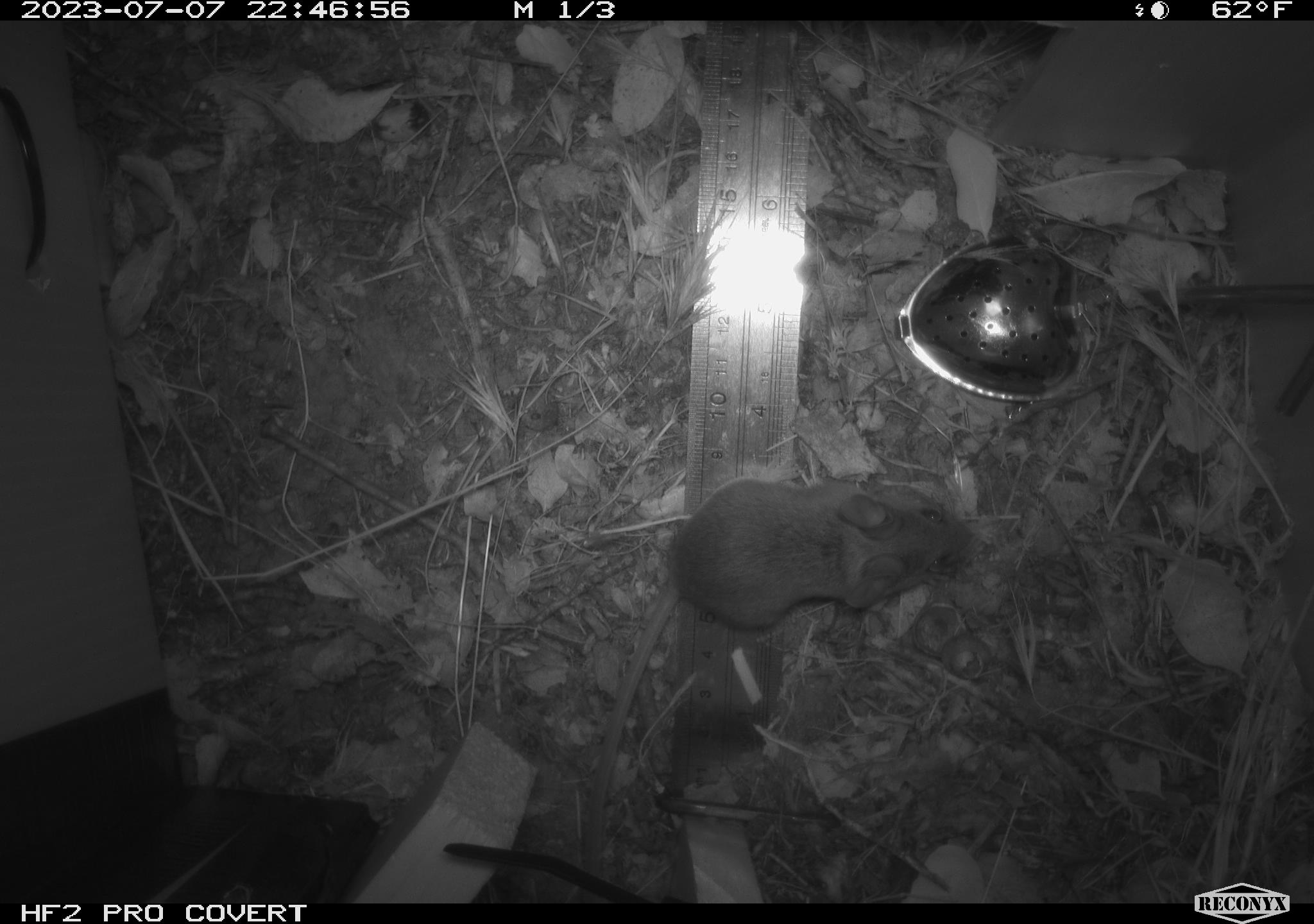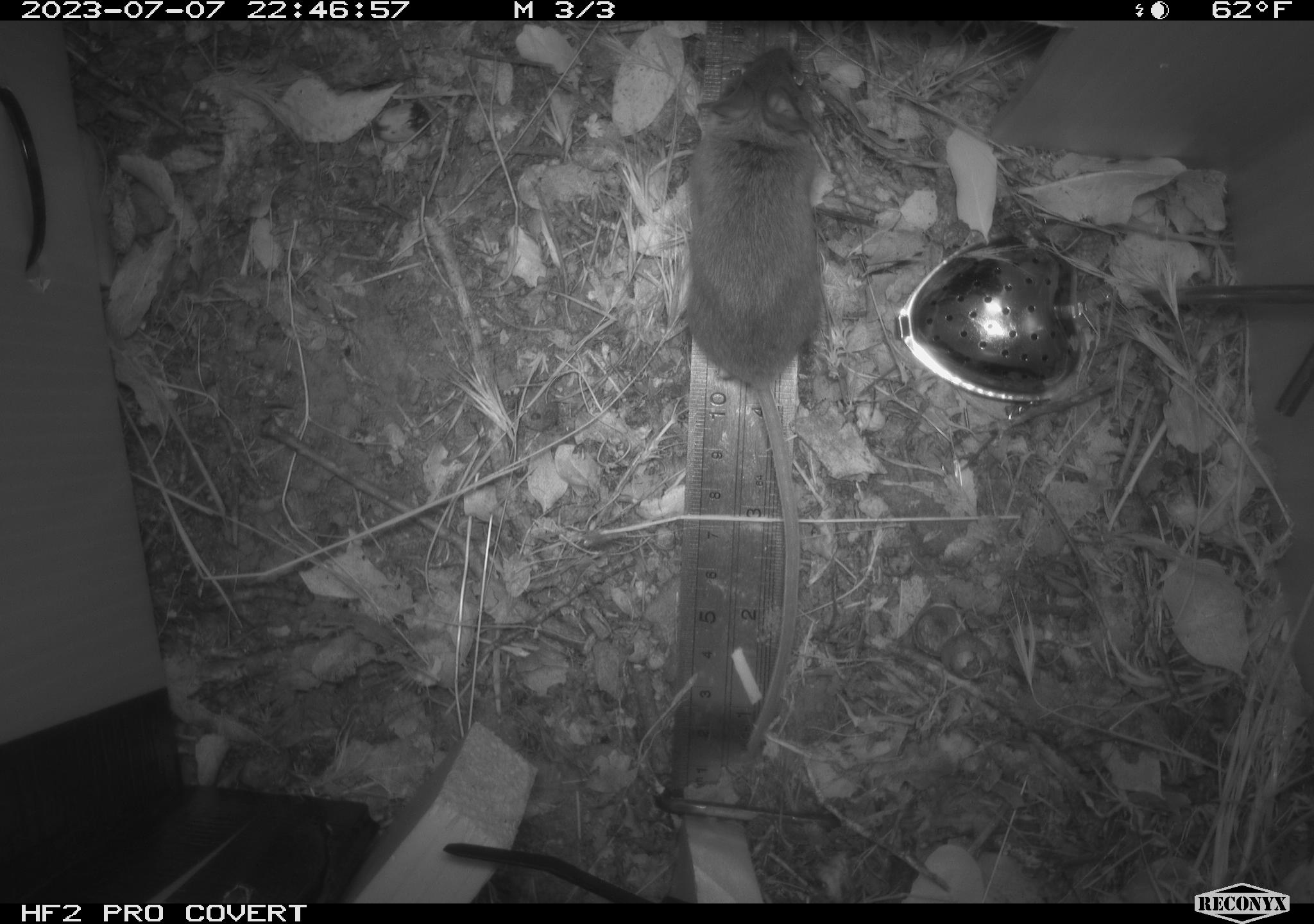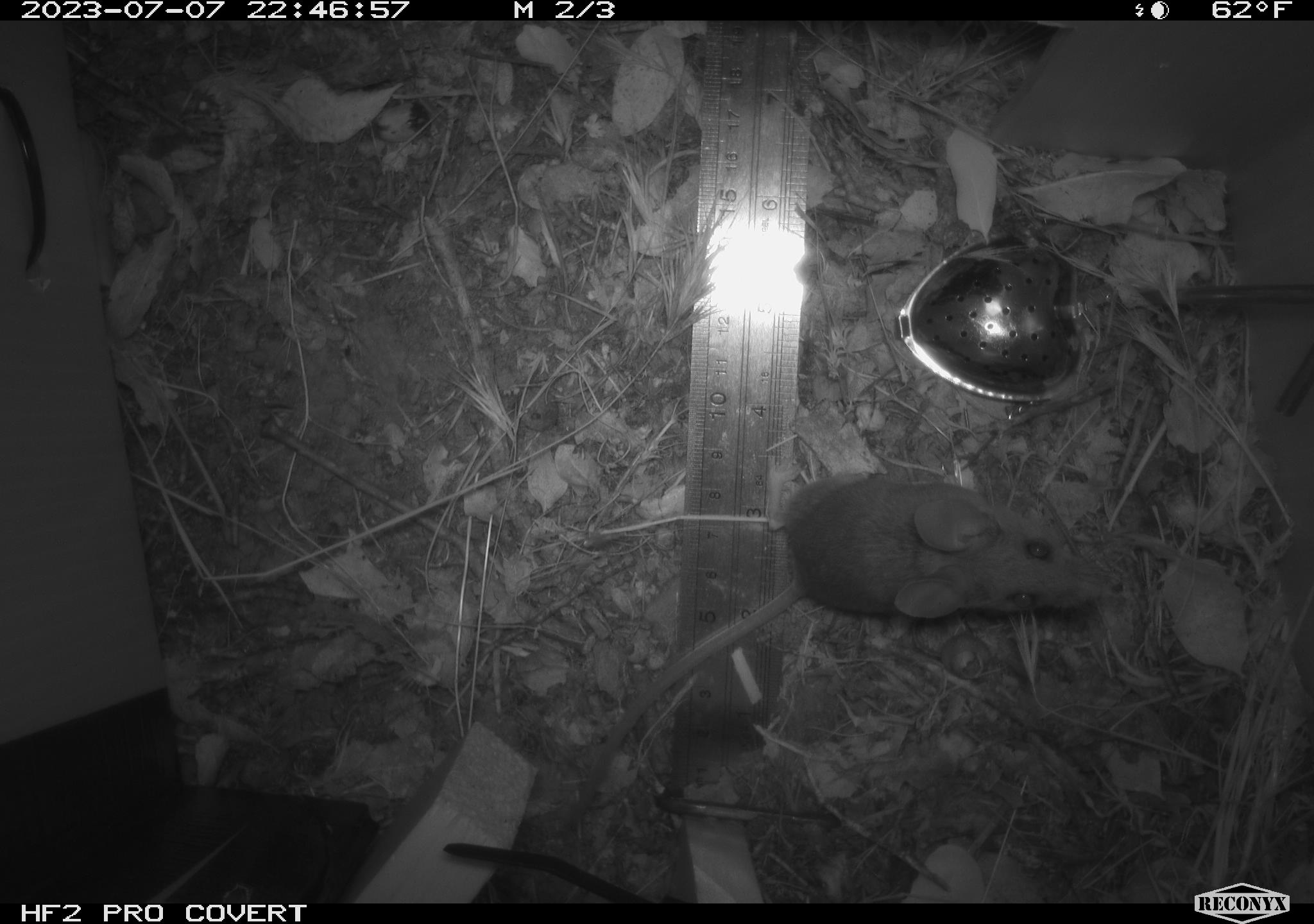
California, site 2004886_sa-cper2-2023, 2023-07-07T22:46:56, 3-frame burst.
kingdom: Animalia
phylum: Chordata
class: Mammalia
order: Rodentia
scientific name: Rodentia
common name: mouse species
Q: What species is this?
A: Mouse species (Rodentia).